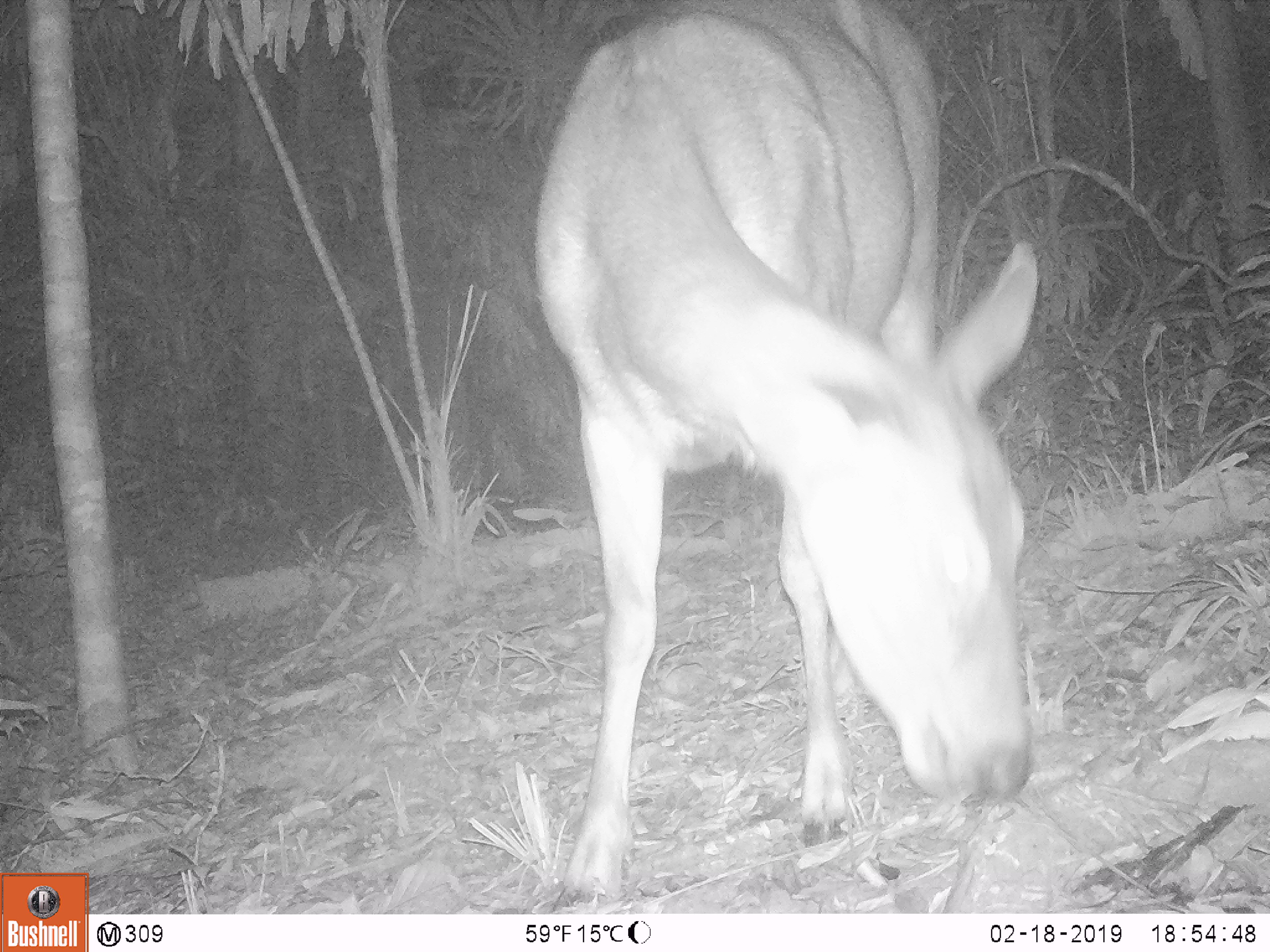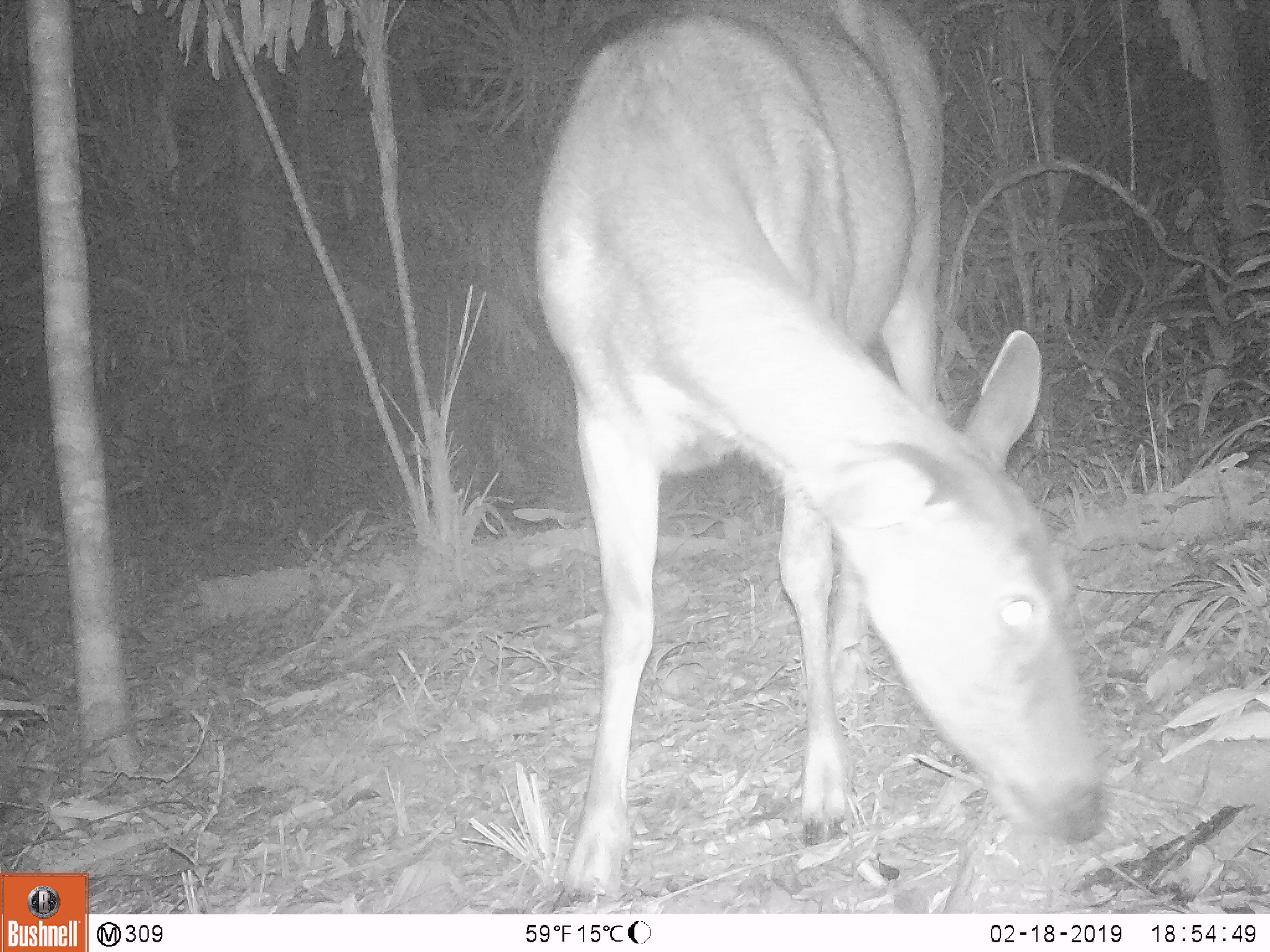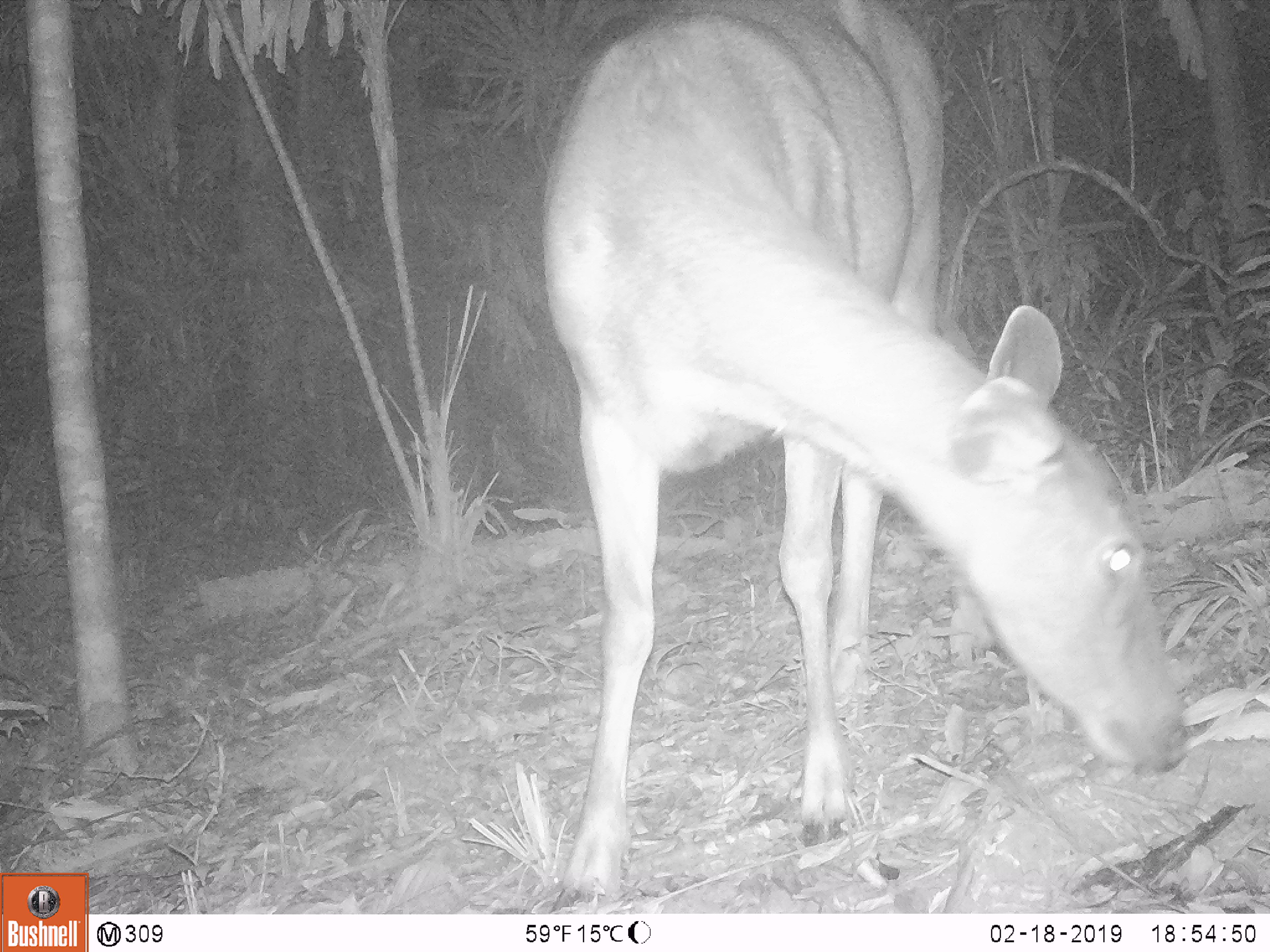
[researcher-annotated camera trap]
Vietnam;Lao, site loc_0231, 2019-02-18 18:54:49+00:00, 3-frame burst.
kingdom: Animalia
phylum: Chordata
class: Mammalia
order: Artiodactyla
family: Cervidae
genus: Rusa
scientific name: Rusa unicolor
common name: sambar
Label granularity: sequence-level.